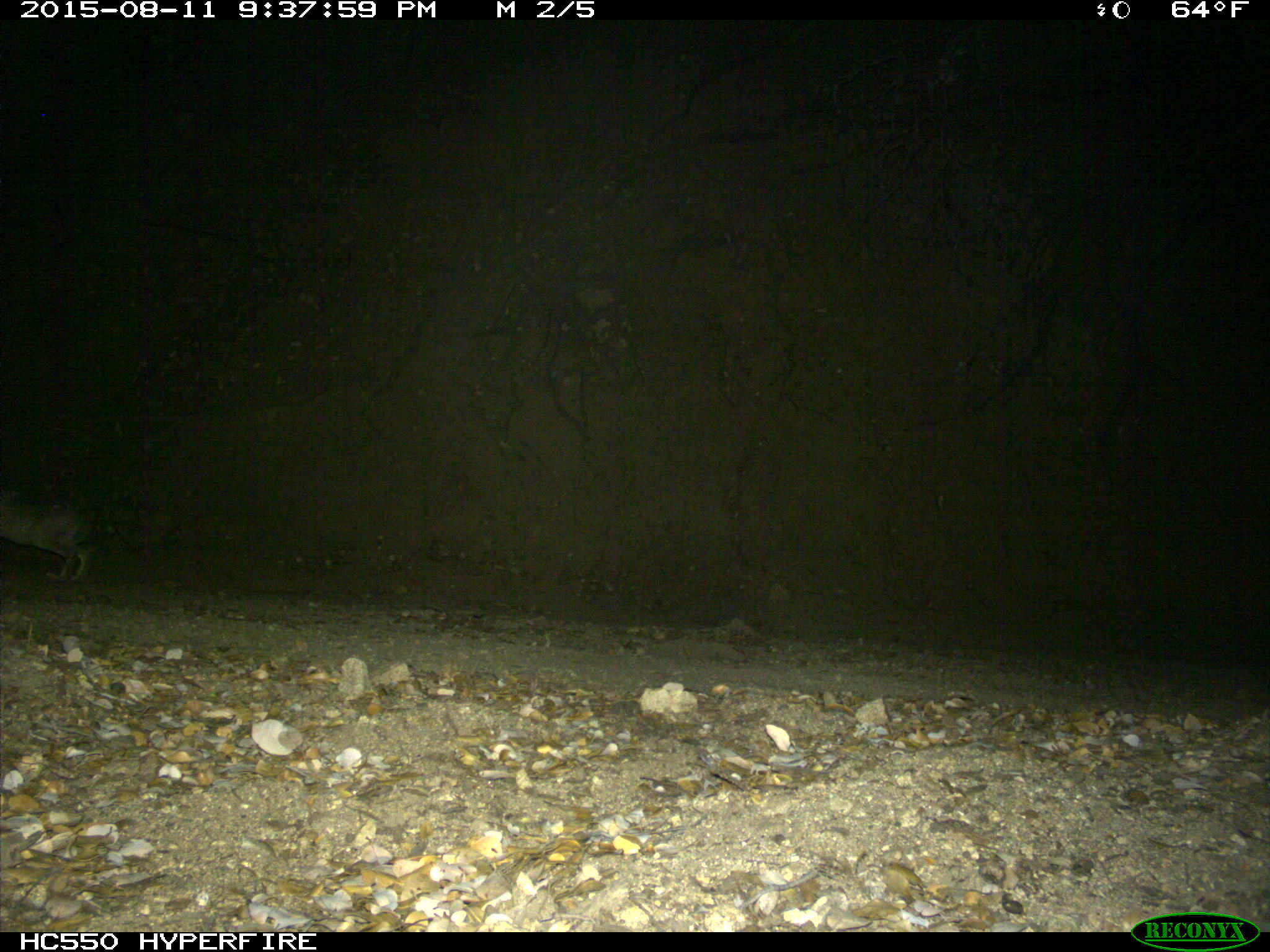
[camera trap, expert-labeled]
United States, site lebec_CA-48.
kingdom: Animalia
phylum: Chordata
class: Mammalia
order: Lagomorpha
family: Leporidae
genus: Lepus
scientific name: Lepus californicus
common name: black-tailed jackrabbit